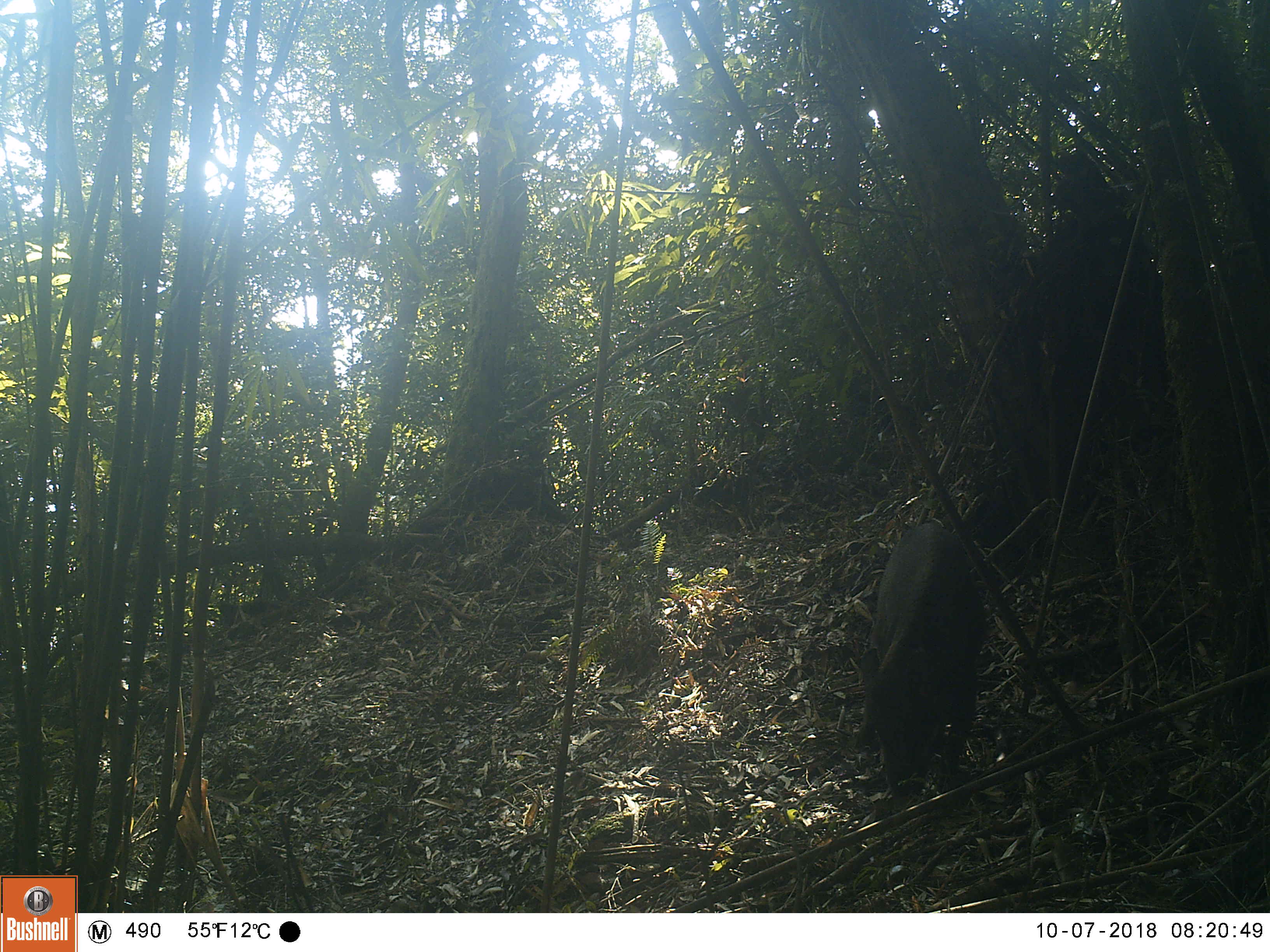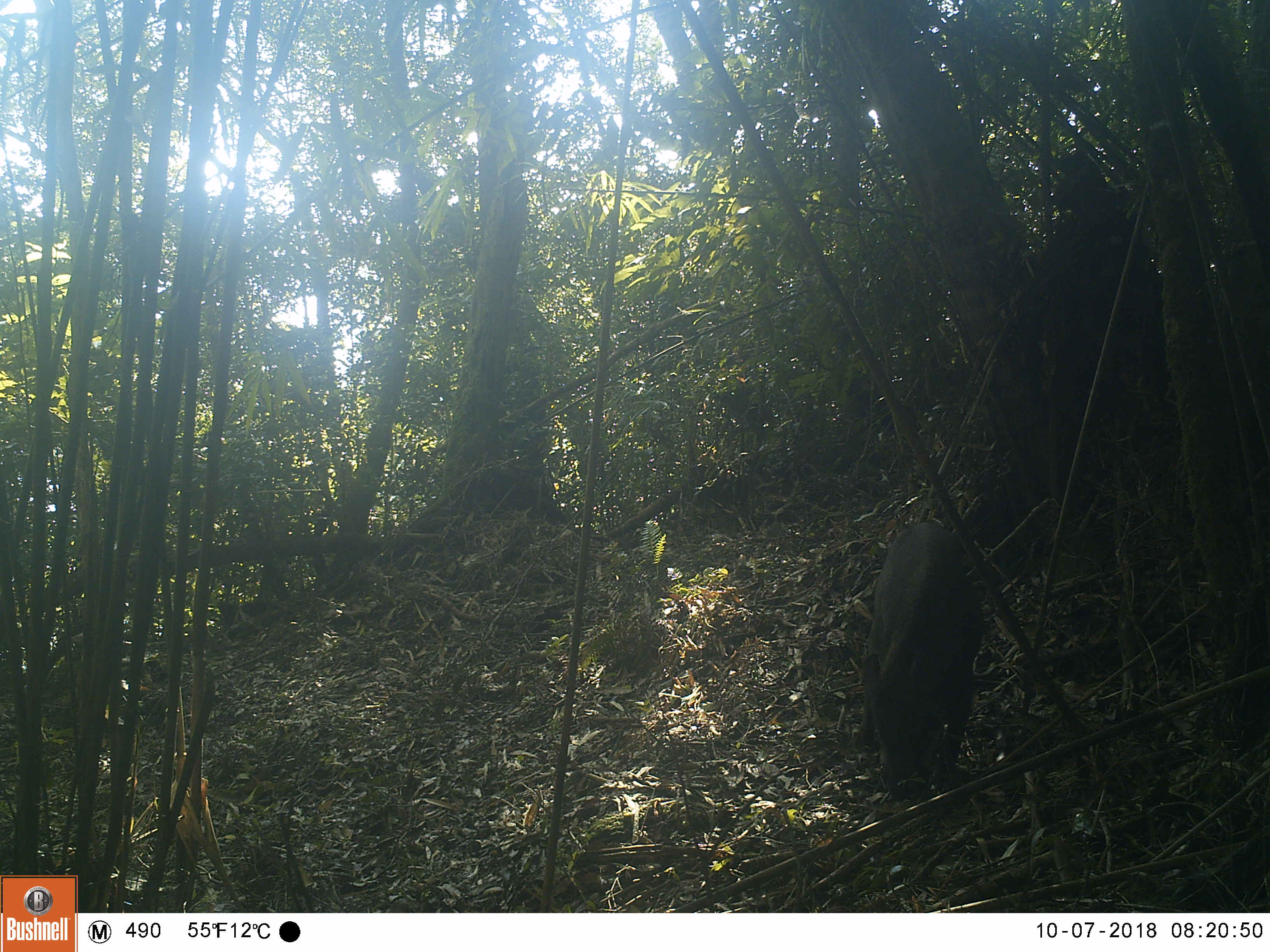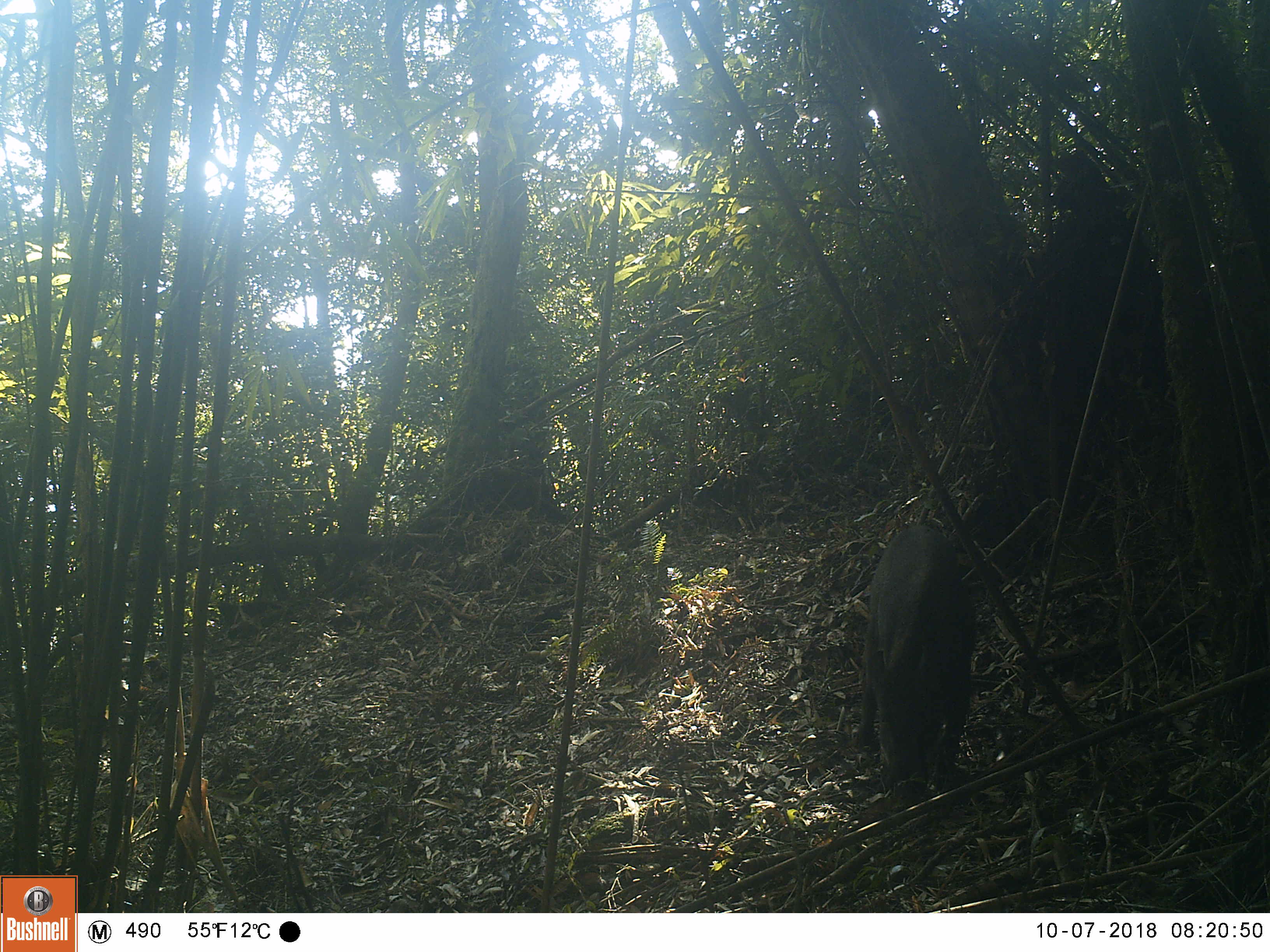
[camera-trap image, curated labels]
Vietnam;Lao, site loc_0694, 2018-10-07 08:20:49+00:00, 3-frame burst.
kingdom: Animalia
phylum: Chordata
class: Mammalia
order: Artiodactyla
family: Suidae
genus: Sus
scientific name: Sus scrofa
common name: eurasian wild pig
Eurasian wild pig (Sus scrofa). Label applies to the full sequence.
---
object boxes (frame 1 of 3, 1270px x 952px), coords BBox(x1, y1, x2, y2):
eurasian wild pig: BBox(852, 519, 985, 801)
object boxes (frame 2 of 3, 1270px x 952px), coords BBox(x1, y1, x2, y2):
eurasian wild pig: BBox(852, 519, 985, 801)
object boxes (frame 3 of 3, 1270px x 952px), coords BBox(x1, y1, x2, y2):
eurasian wild pig: BBox(852, 524, 985, 801)